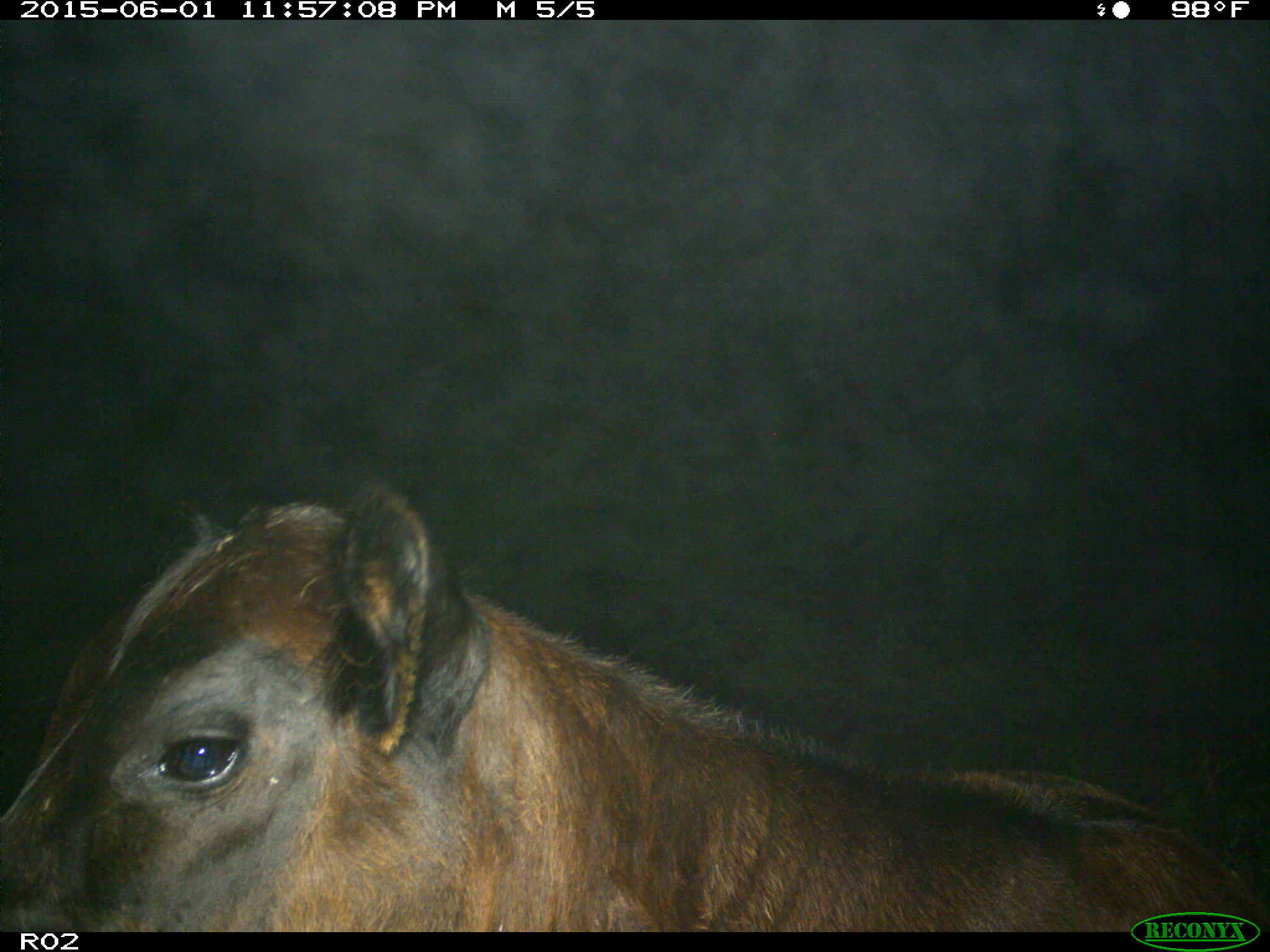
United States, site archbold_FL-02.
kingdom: Animalia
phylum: Chordata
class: Mammalia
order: Artiodactyla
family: Bovidae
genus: Bos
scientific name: Bos taurus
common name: domestic cow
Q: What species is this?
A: Bos taurus (domestic cow).